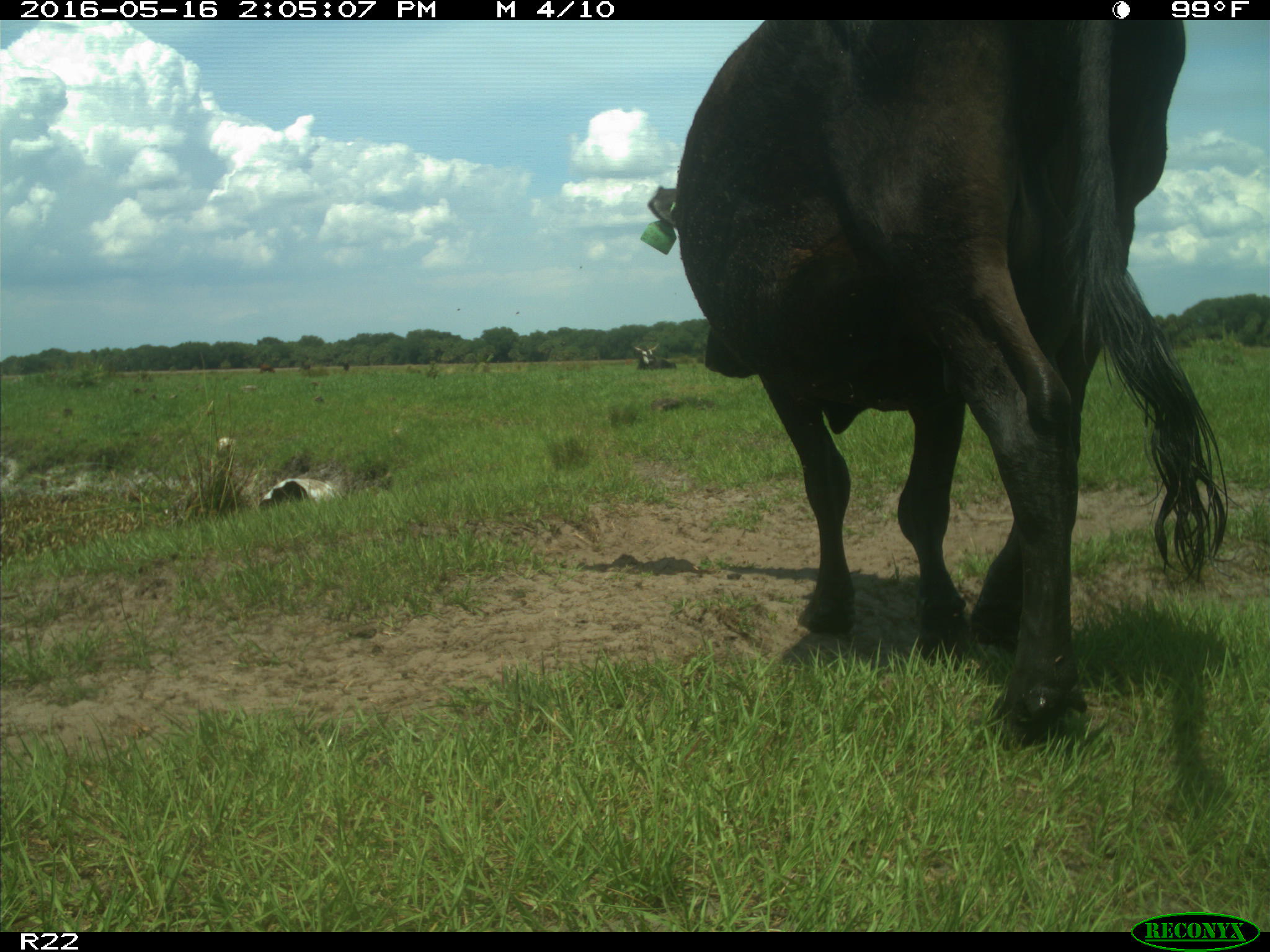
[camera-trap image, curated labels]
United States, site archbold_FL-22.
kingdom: Animalia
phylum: Chordata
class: Mammalia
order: Artiodactyla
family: Bovidae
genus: Bos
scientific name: Bos taurus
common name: domestic cow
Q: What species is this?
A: Bos taurus (domestic cow).